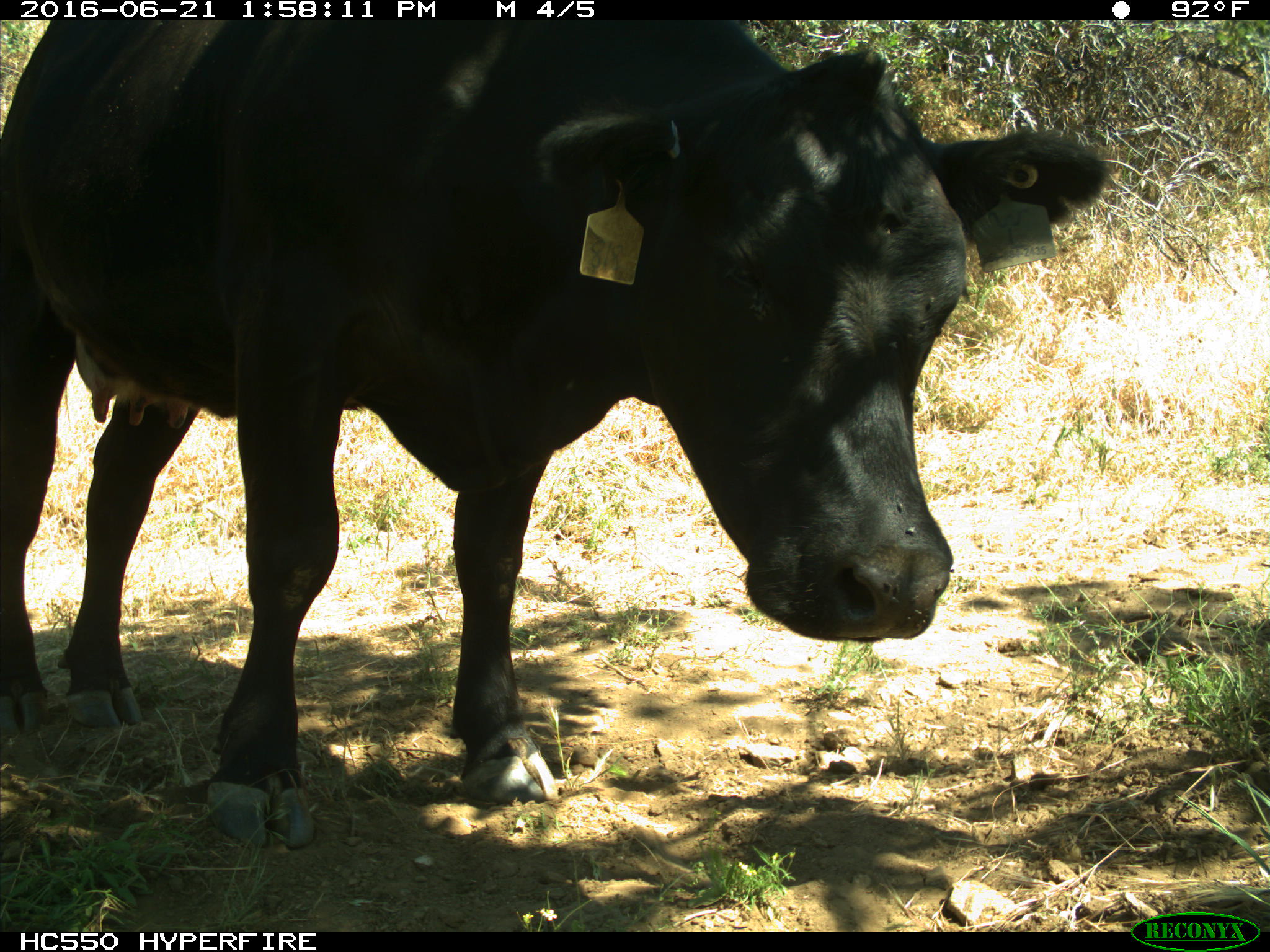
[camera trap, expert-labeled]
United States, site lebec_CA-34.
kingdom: Animalia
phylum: Chordata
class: Mammalia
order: Artiodactyla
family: Bovidae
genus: Bos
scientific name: Bos taurus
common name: domestic cow